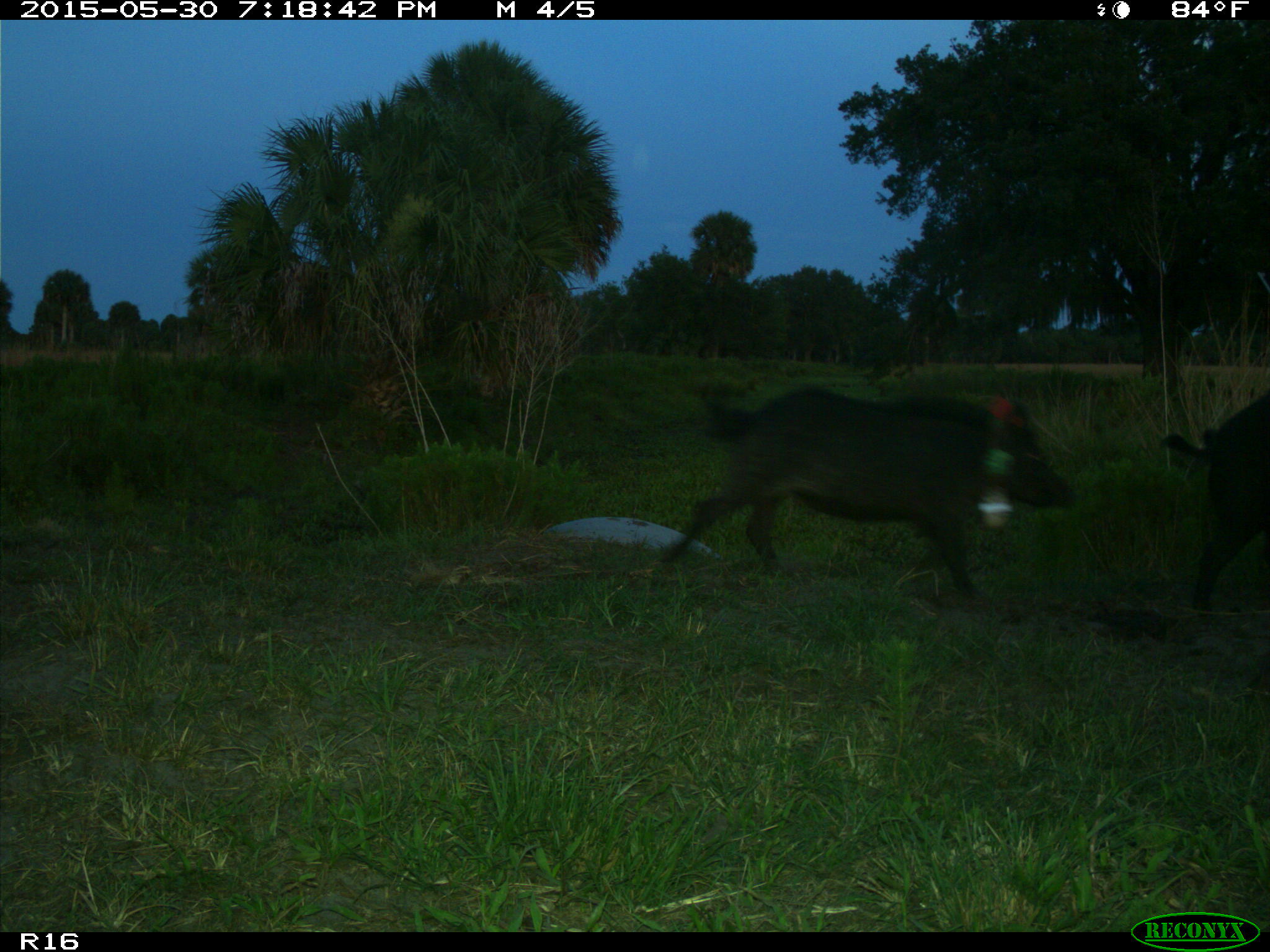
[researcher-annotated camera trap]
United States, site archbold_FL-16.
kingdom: Animalia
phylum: Chordata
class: Mammalia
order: Artiodactyla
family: Suidae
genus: Sus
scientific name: Sus scrofa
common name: wild boar